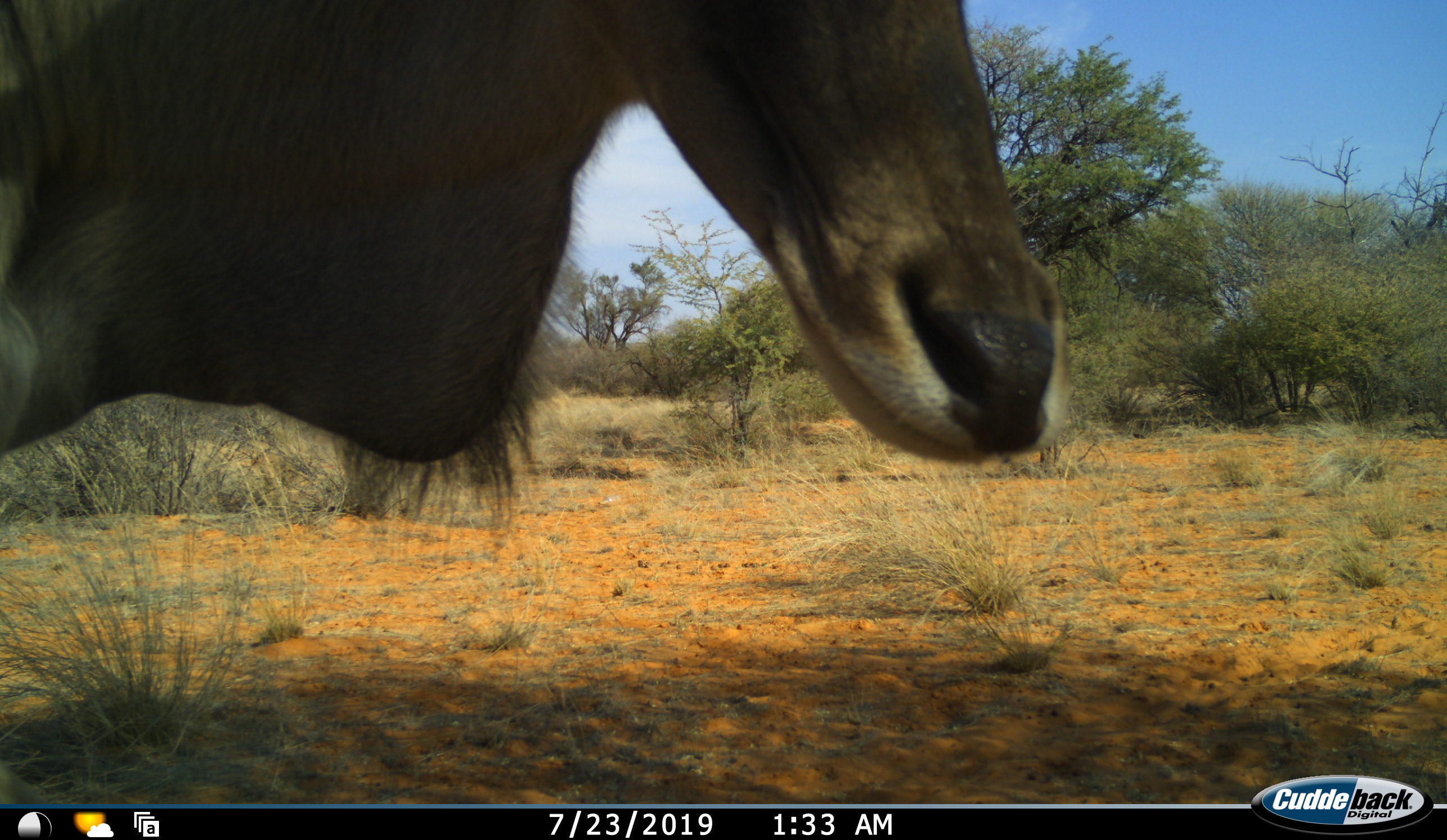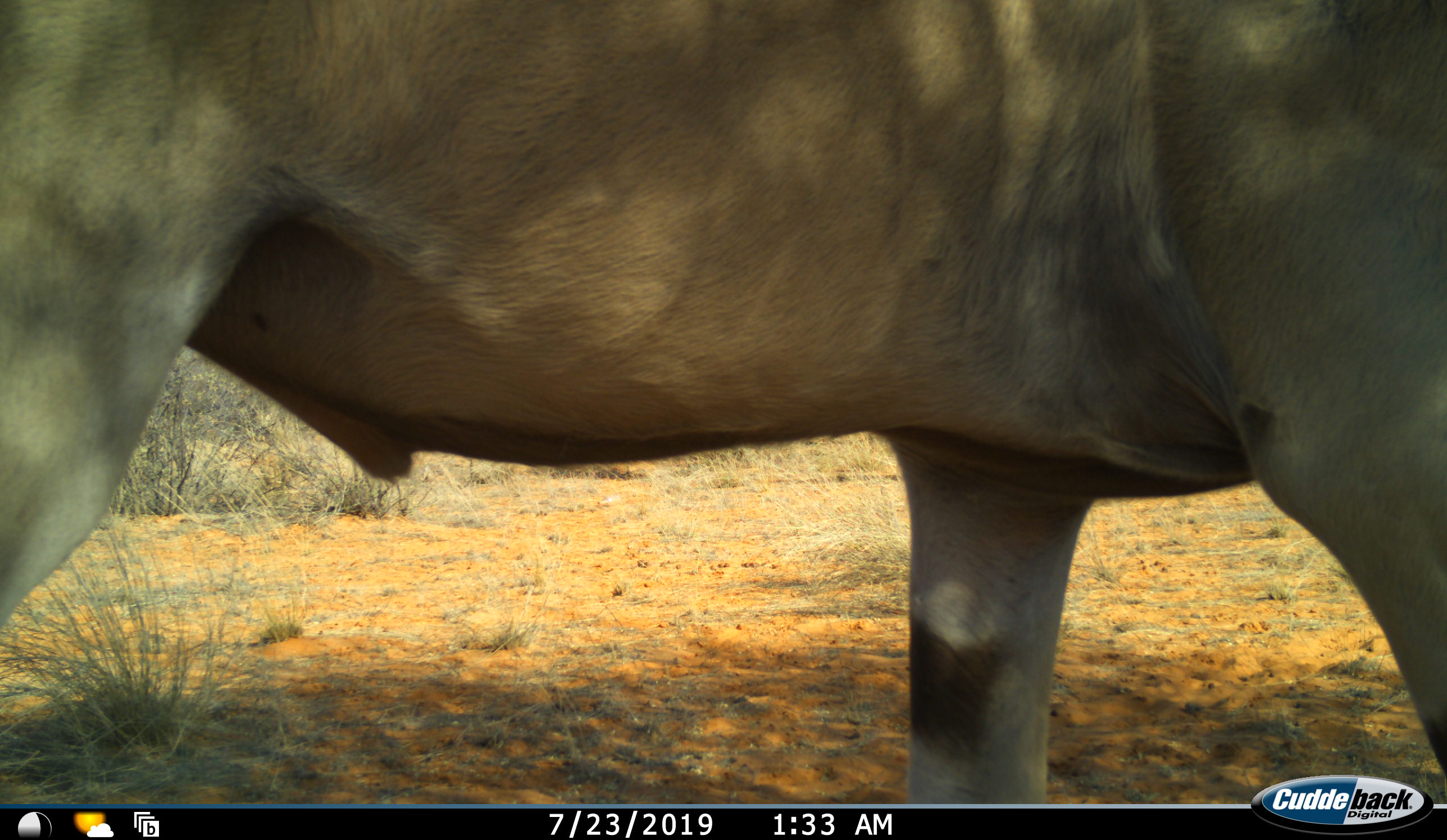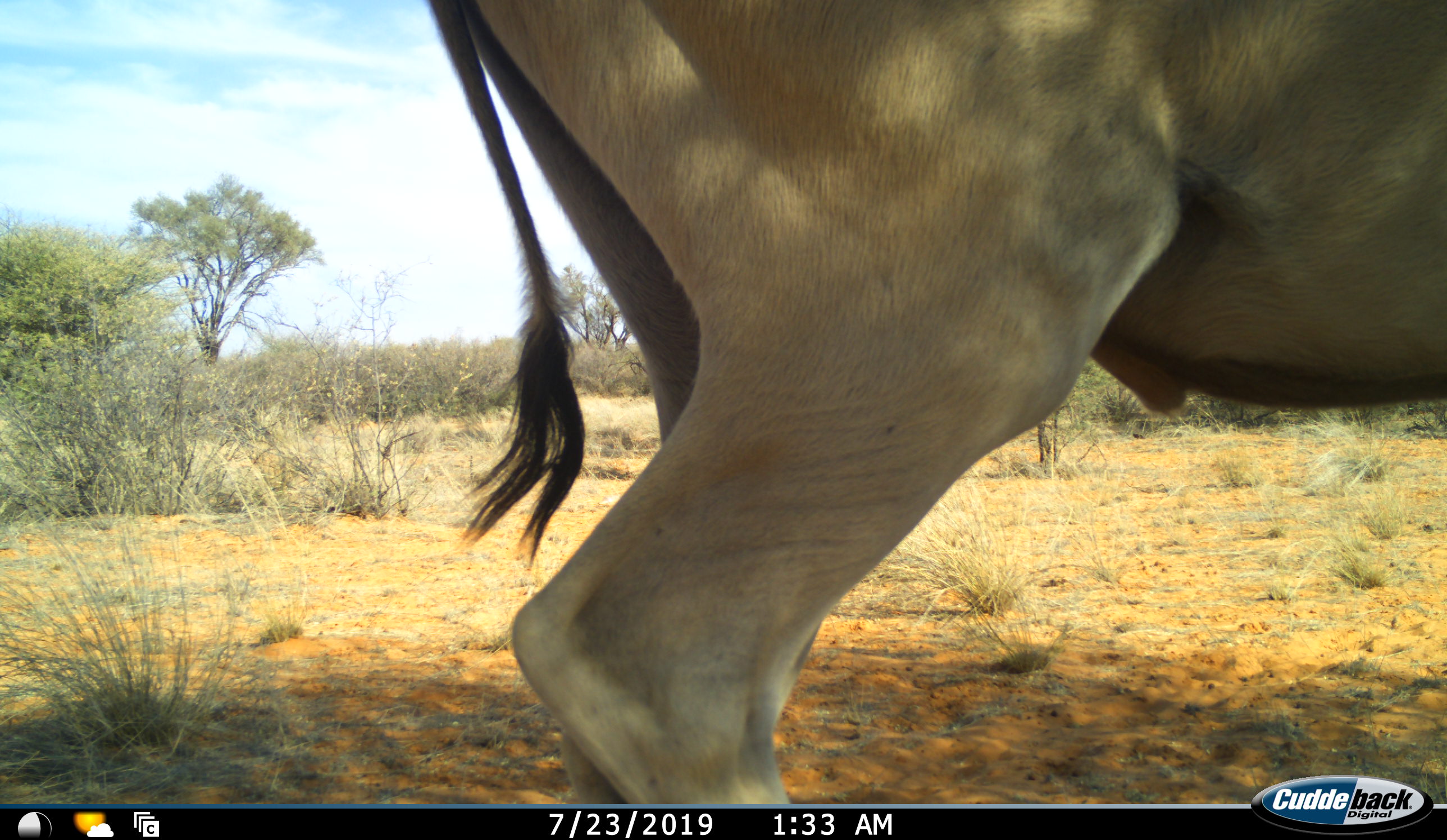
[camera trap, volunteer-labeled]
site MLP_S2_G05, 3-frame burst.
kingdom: Animalia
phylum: Chordata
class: Mammalia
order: Artiodactyla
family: Bovidae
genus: Tragelaphus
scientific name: Tragelaphus oryx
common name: eland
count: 1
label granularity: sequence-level